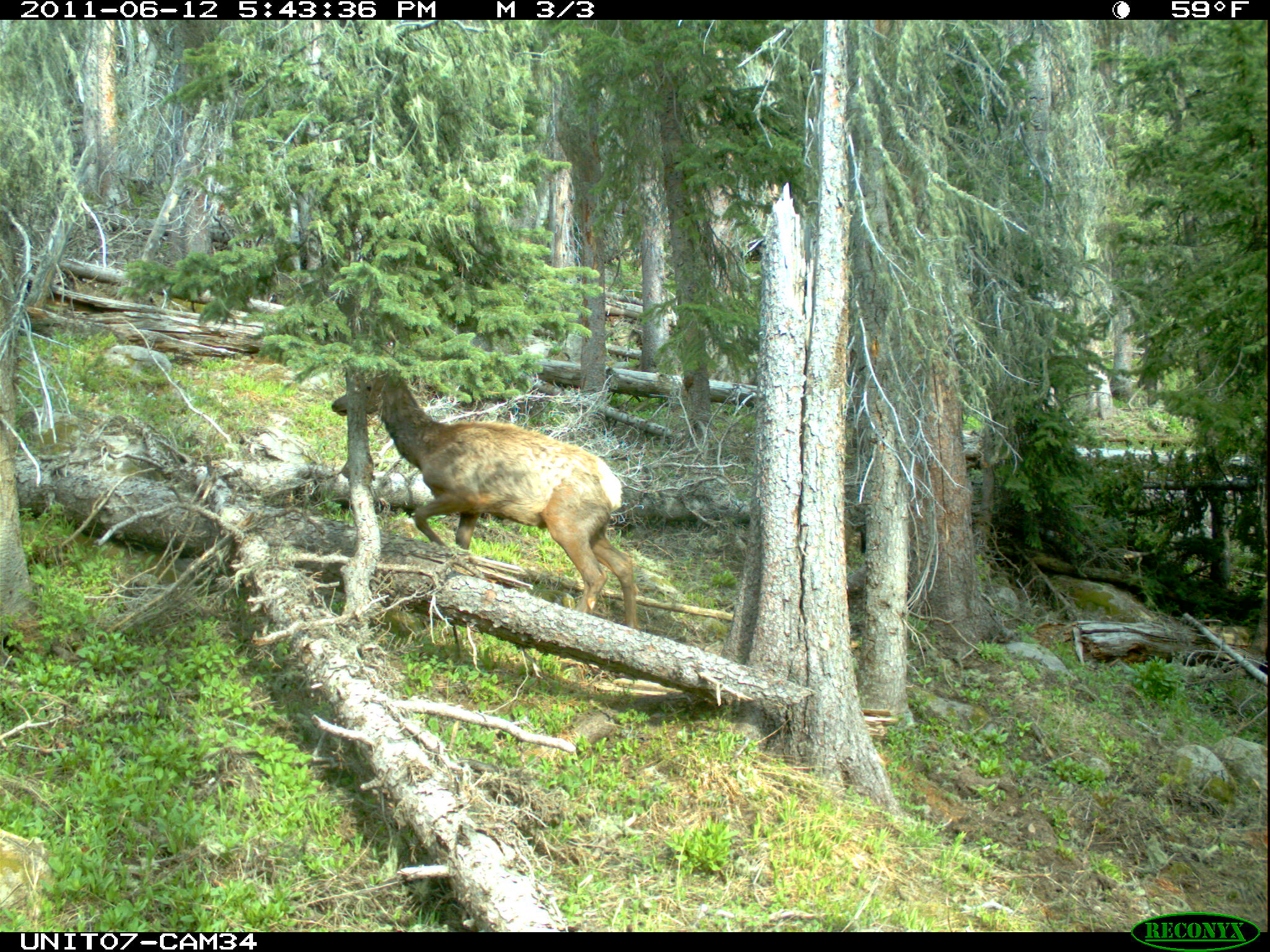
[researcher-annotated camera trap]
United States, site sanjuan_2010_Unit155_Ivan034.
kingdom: Animalia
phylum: Chordata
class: Mammalia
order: Artiodactyla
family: Cervidae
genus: Cervus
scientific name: Cervus elaphus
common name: red deer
Cervus elaphus (red deer).